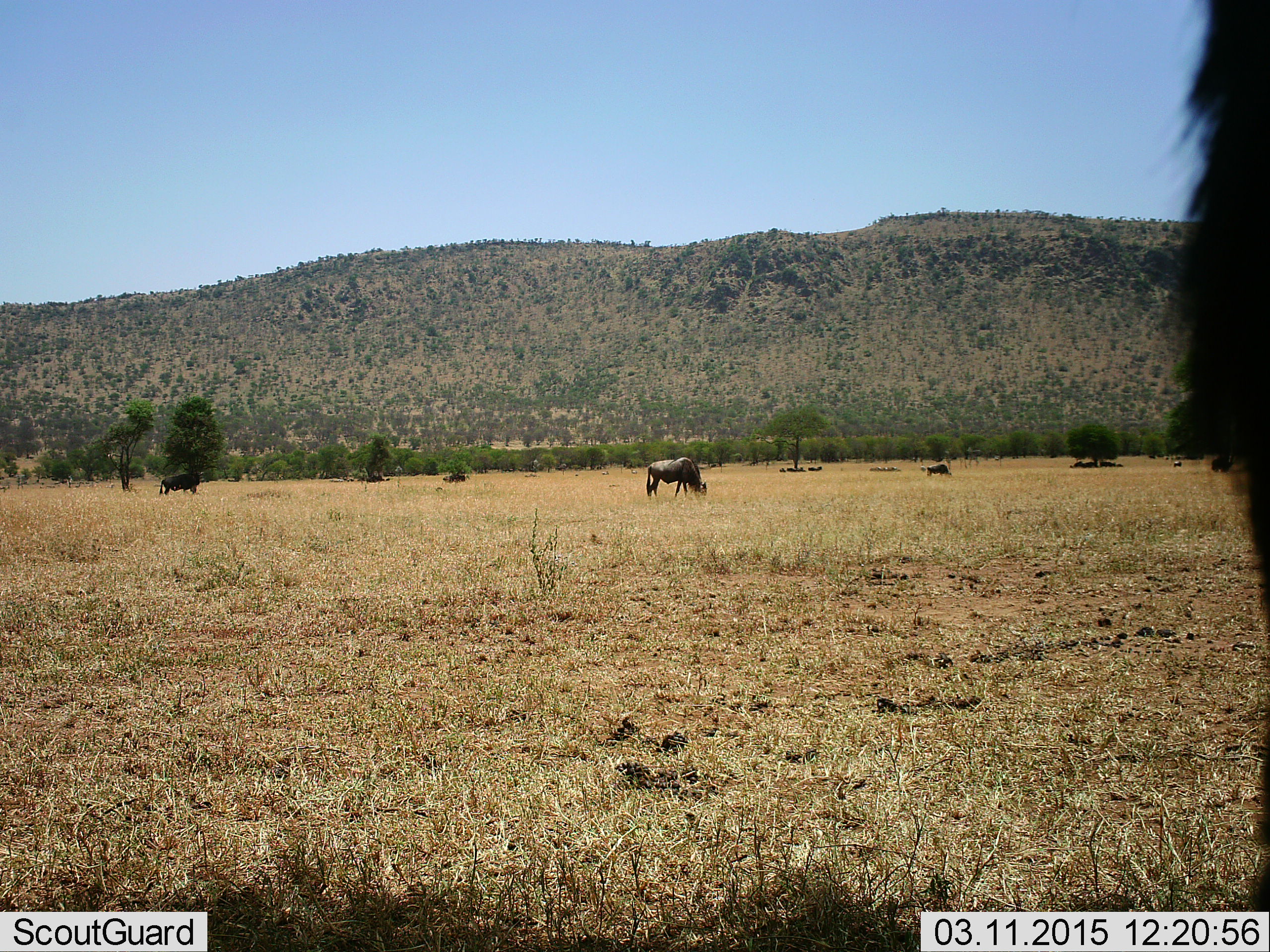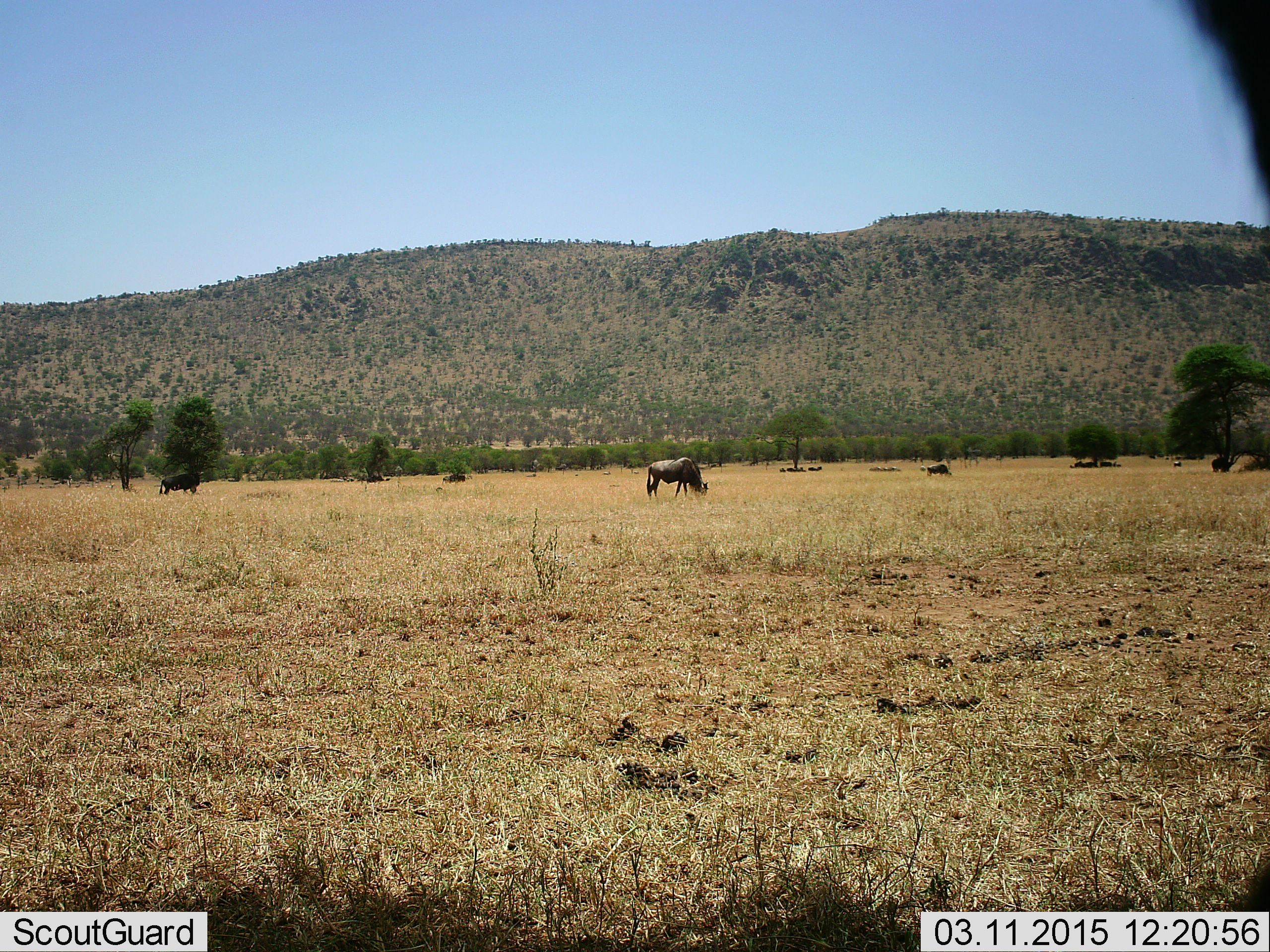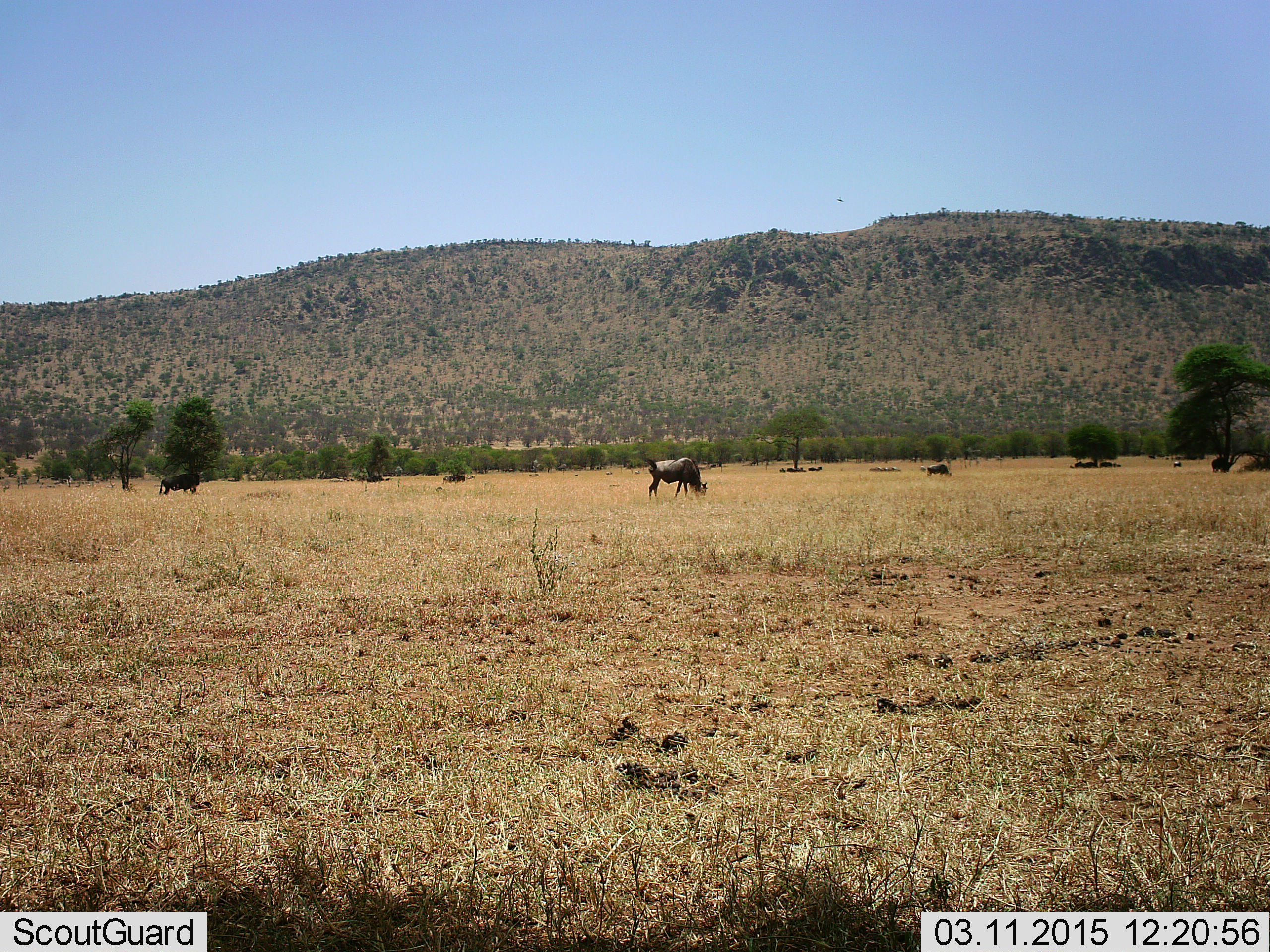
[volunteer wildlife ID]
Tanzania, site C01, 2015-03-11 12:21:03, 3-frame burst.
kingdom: Animalia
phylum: Chordata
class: Mammalia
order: Artiodactyla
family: Bovidae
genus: Connochaetes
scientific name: Connochaetes taurinus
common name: blue wildebeest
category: wildebeest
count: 4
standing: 50%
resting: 20%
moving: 20%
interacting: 0%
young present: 0%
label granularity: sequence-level